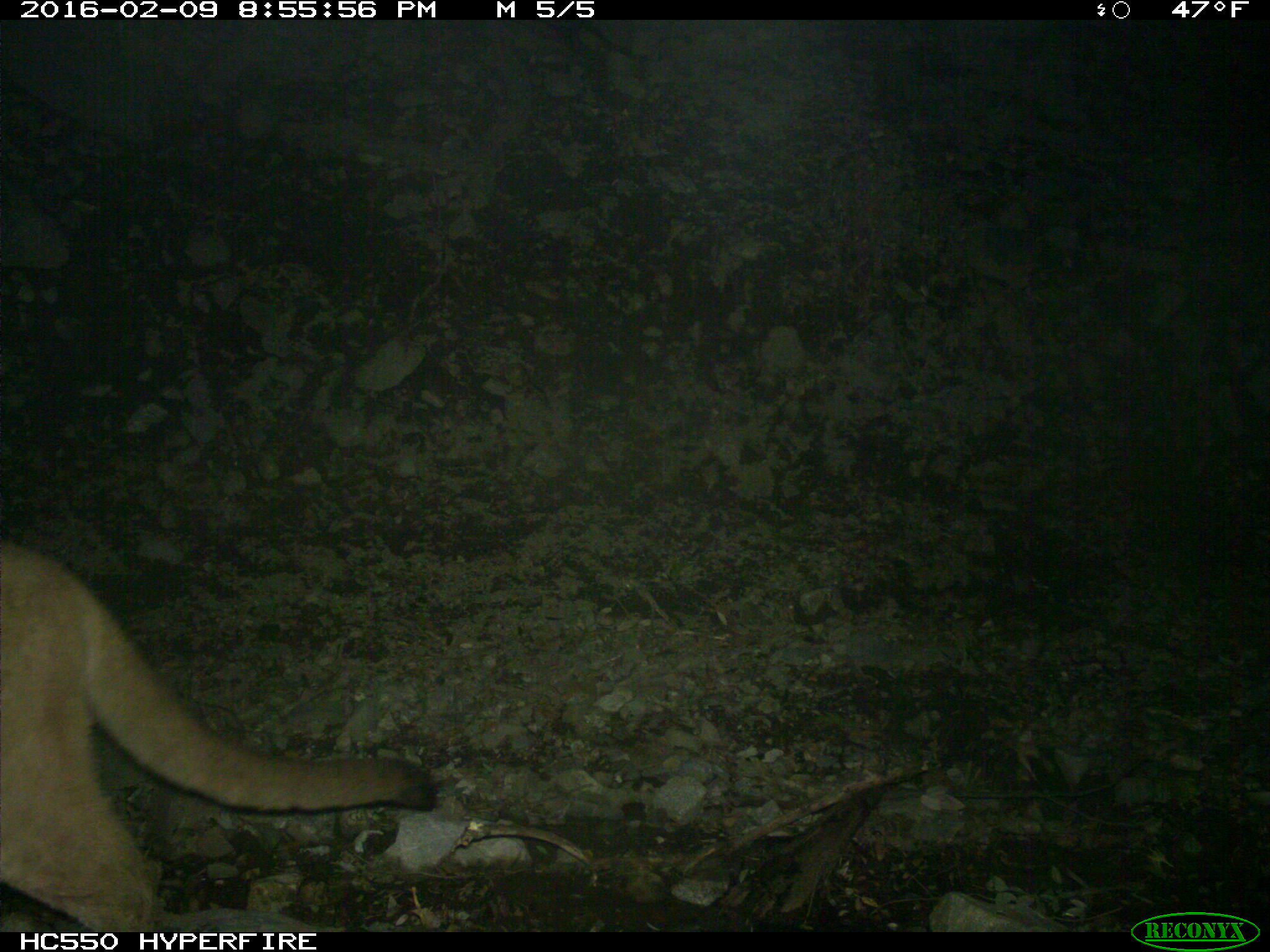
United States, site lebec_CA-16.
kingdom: Animalia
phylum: Chordata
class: Mammalia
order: Carnivora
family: Felidae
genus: Puma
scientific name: Puma concolor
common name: mountain lion